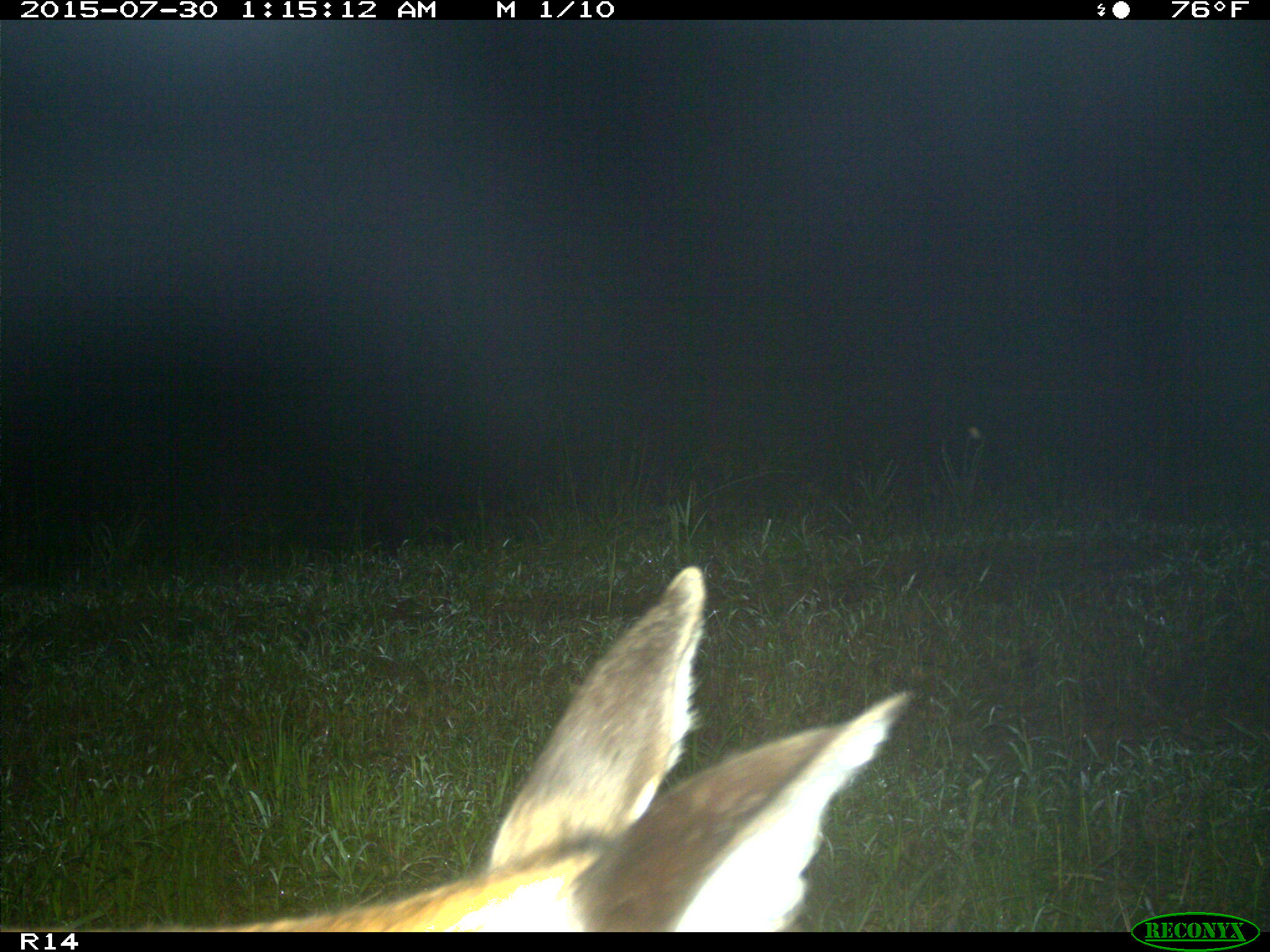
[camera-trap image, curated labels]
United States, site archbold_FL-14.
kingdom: Animalia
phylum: Chordata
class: Mammalia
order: Artiodactyla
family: Cervidae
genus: Odocoileus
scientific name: Odocoileus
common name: deer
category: unidentified deer